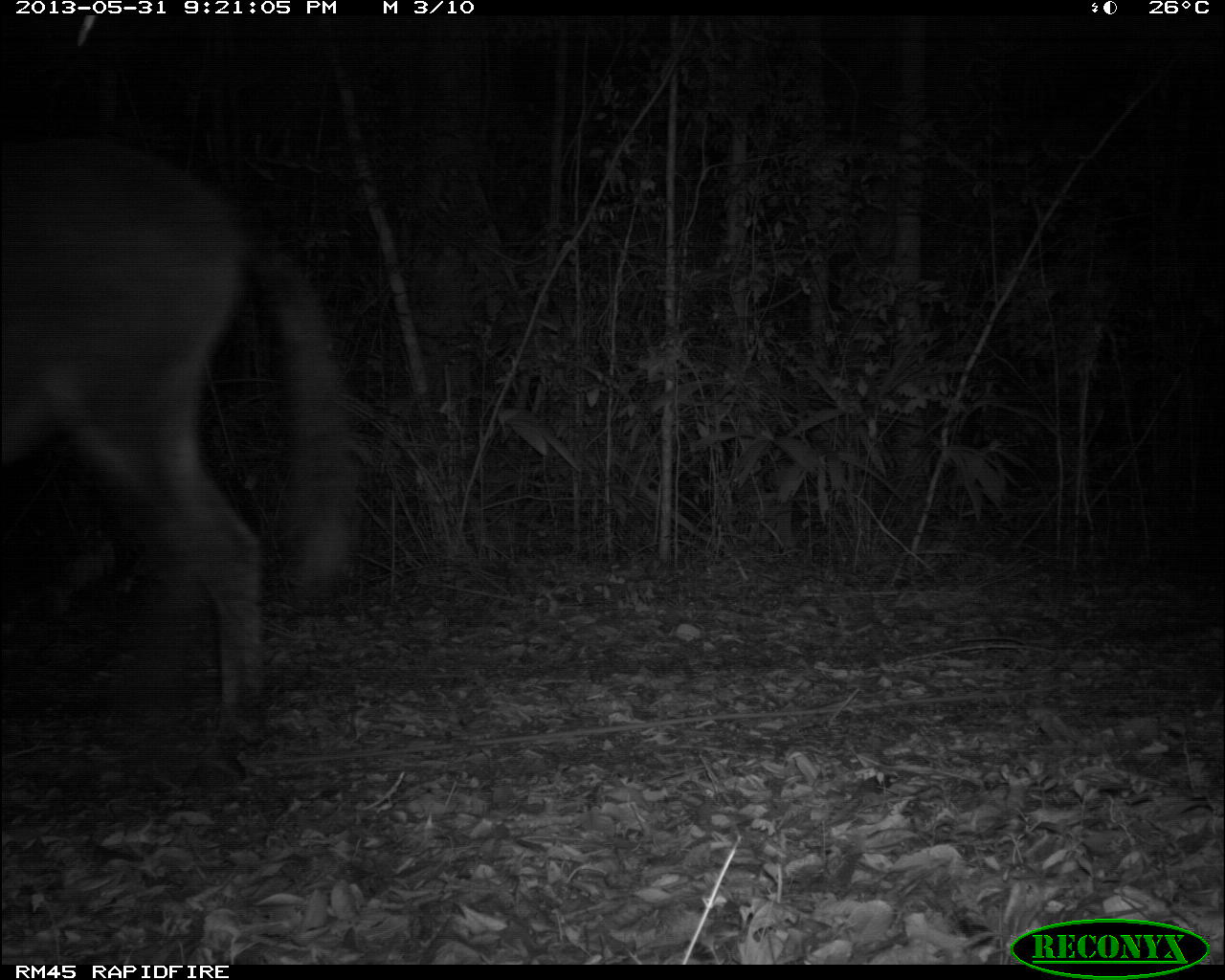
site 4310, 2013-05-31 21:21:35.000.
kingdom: Animalia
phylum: Chordata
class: Mammalia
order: Perissodactyla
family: Equidae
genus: Equus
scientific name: Equus ferus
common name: wild horse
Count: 1.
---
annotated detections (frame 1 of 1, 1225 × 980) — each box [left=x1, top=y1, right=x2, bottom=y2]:
equus ferus: [left=0, top=130, right=359, bottom=750]